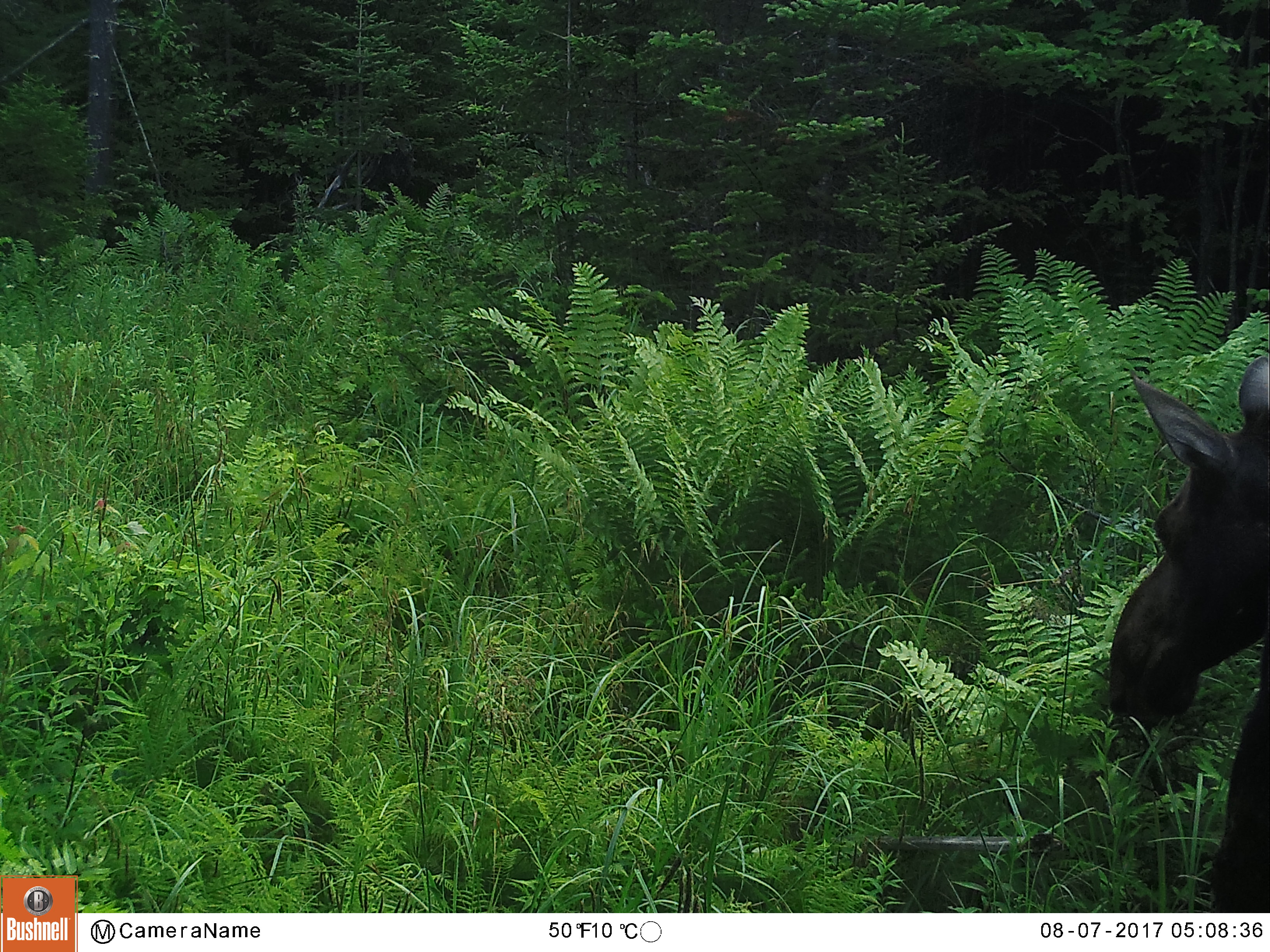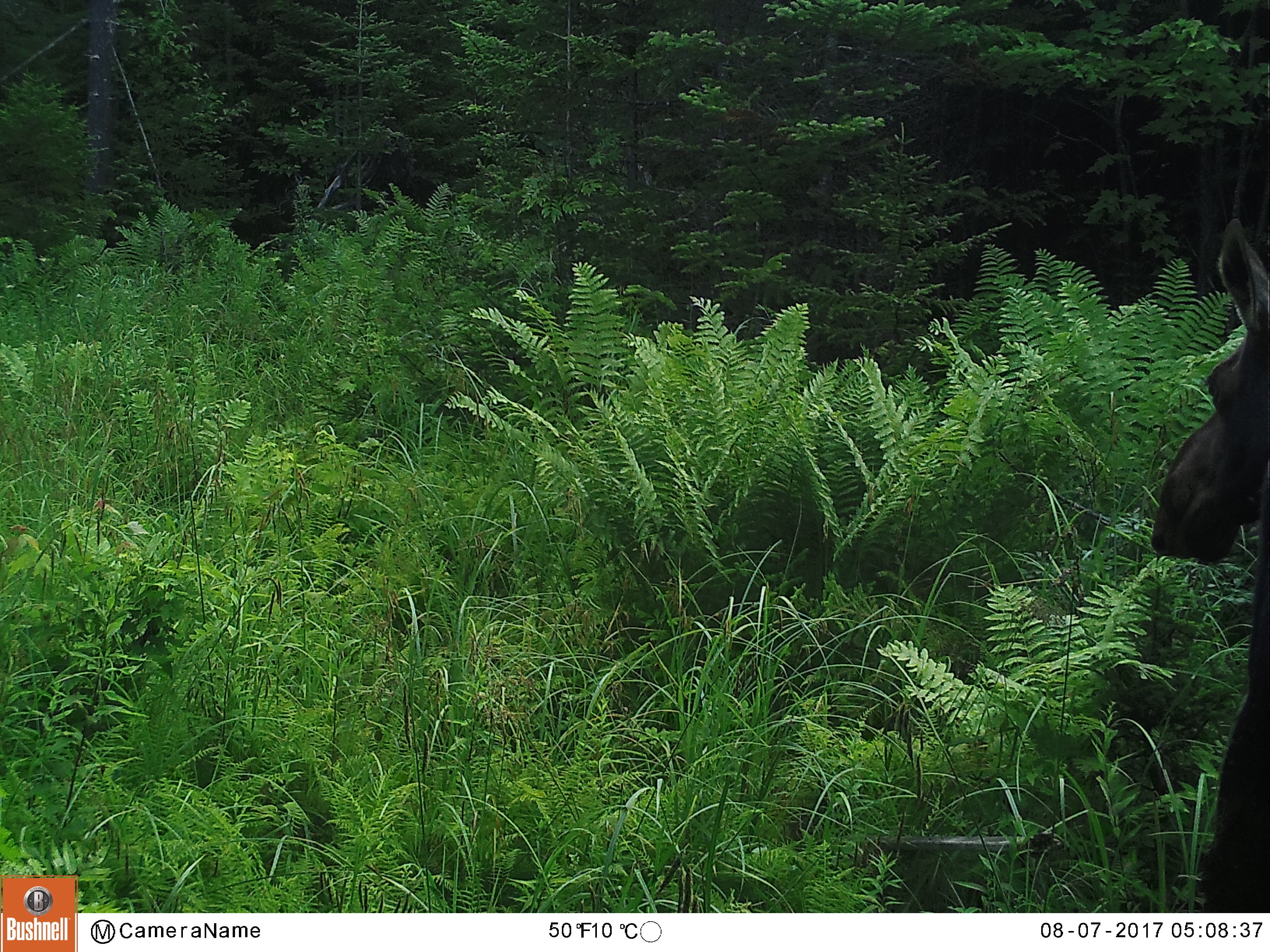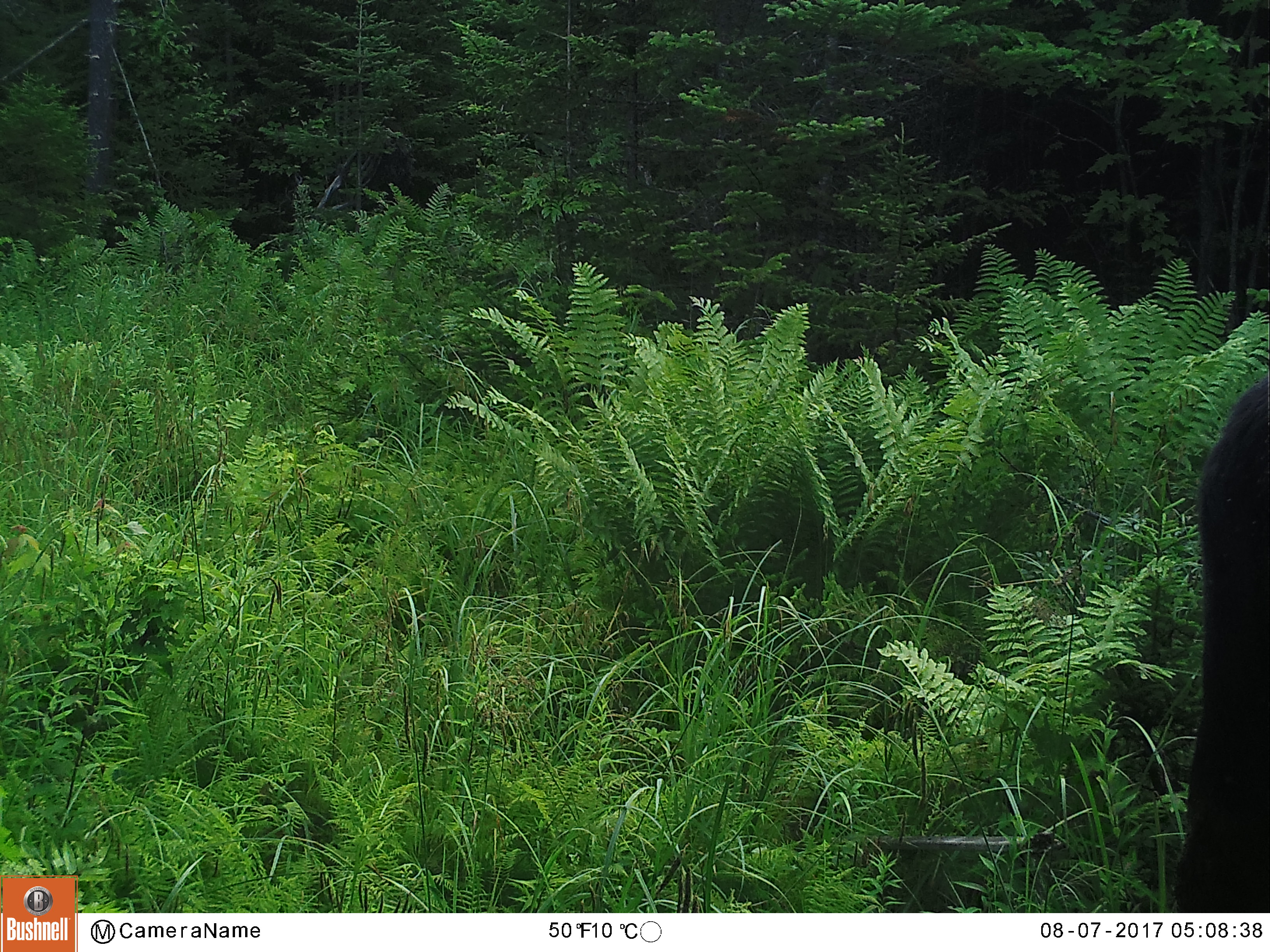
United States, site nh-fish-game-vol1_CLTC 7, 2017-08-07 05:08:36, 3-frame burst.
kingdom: Animalia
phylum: Chordata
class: Mammalia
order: Artiodactyla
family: Cervidae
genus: Alces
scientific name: Alces alces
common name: moose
Moose (Alces alces).